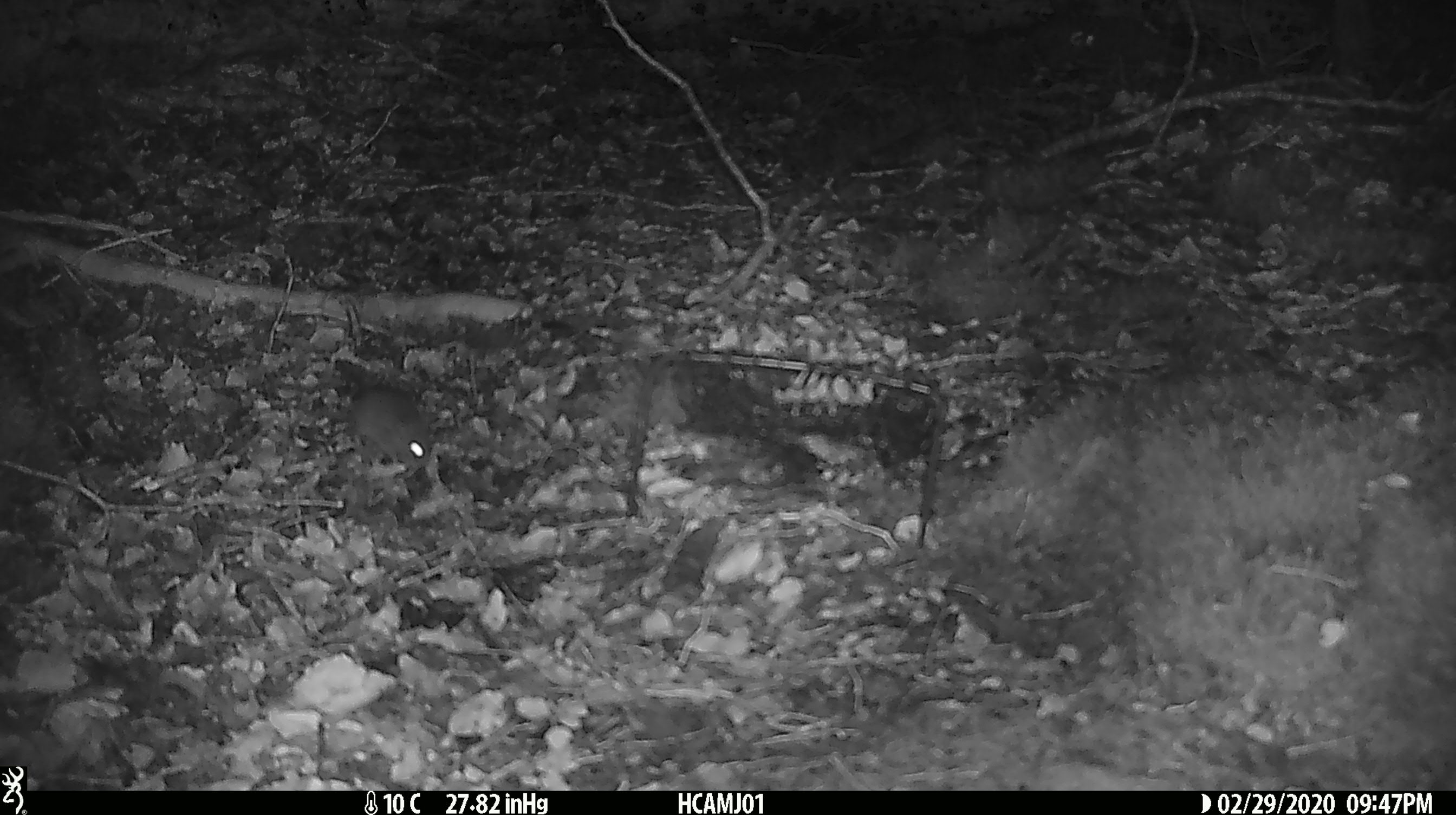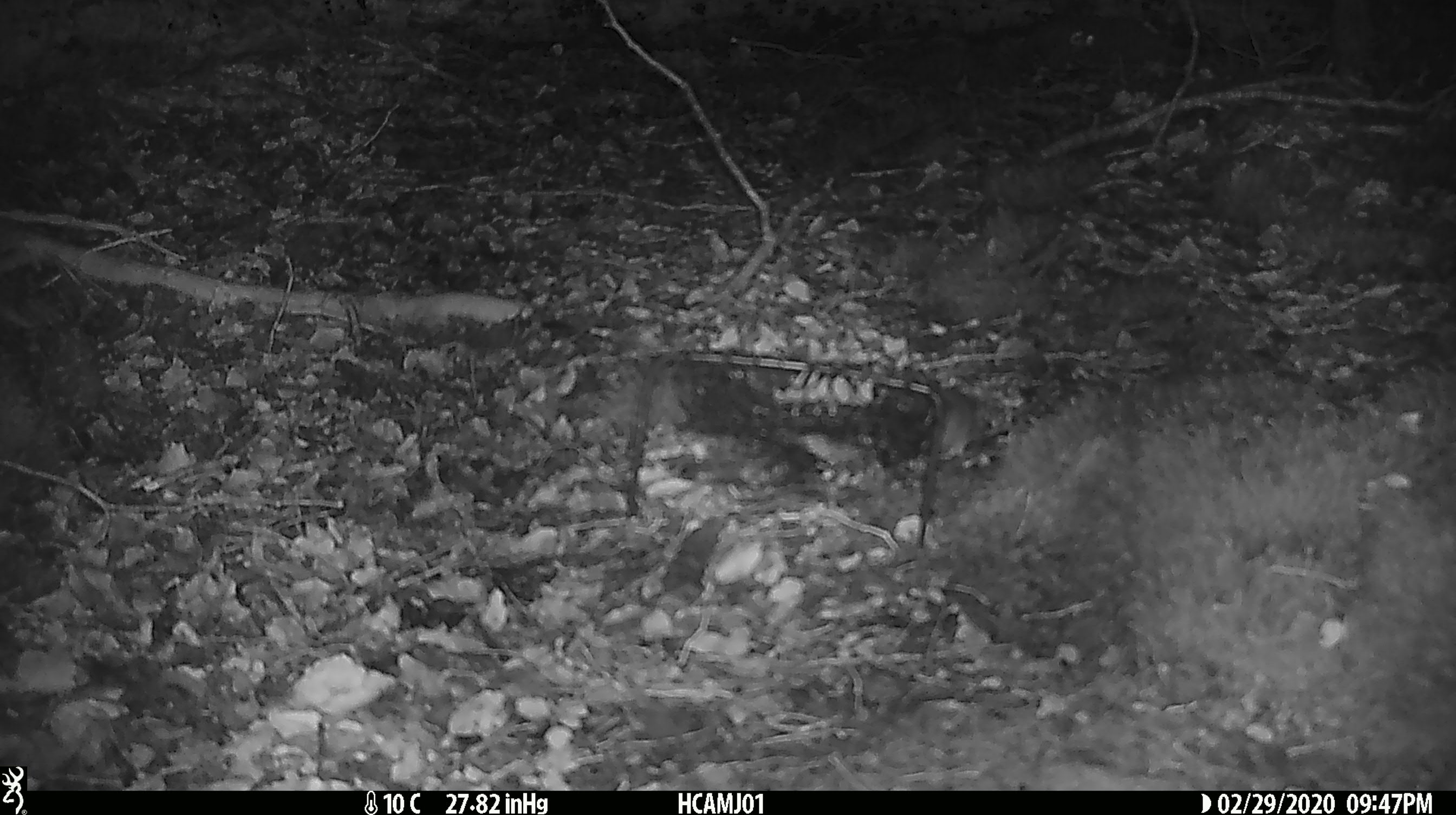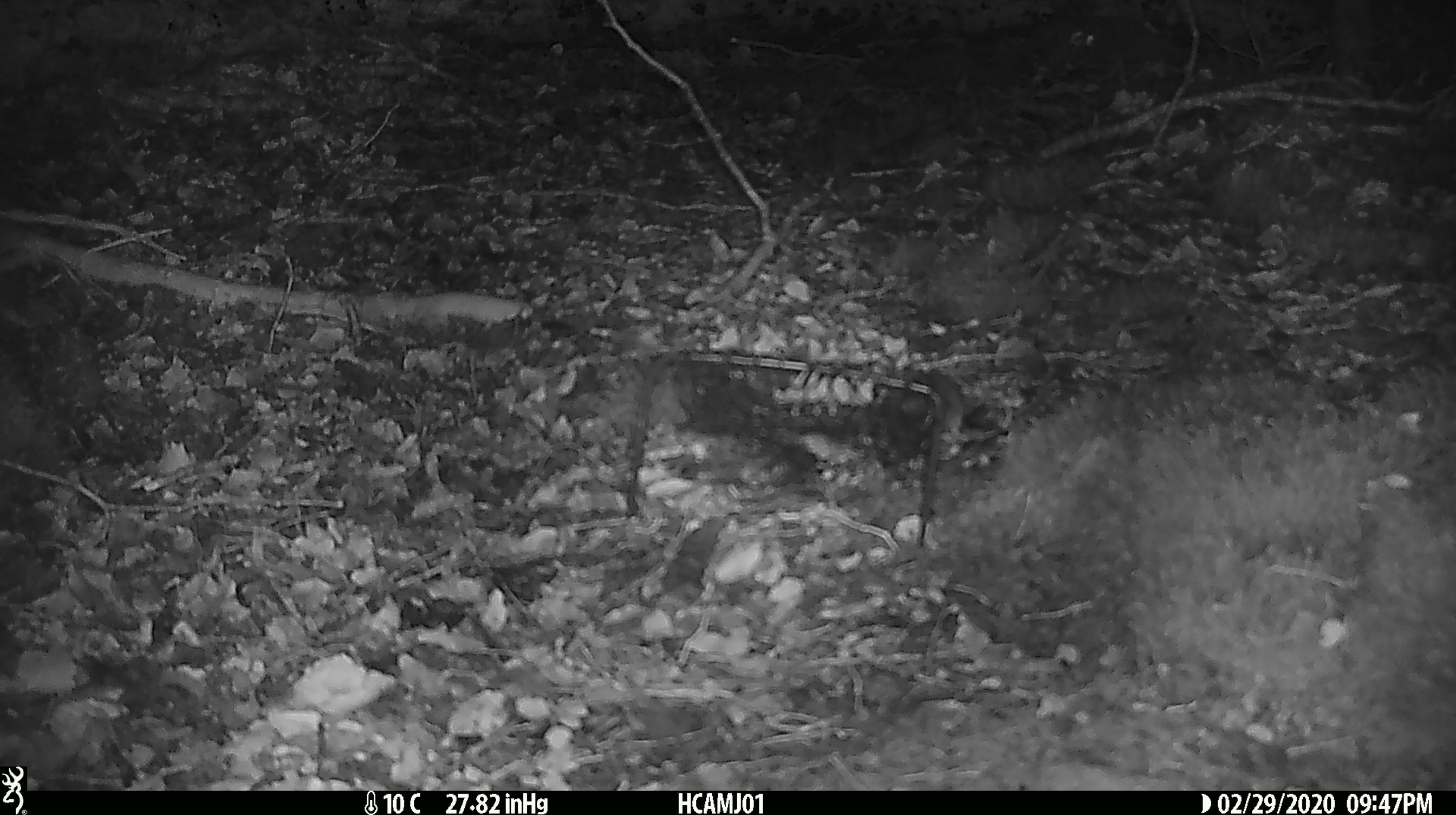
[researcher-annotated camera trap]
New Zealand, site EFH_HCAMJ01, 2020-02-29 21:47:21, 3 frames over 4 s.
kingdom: Animalia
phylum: Chordata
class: Mammalia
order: Rodentia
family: Muridae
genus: Mus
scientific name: Mus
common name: mouse